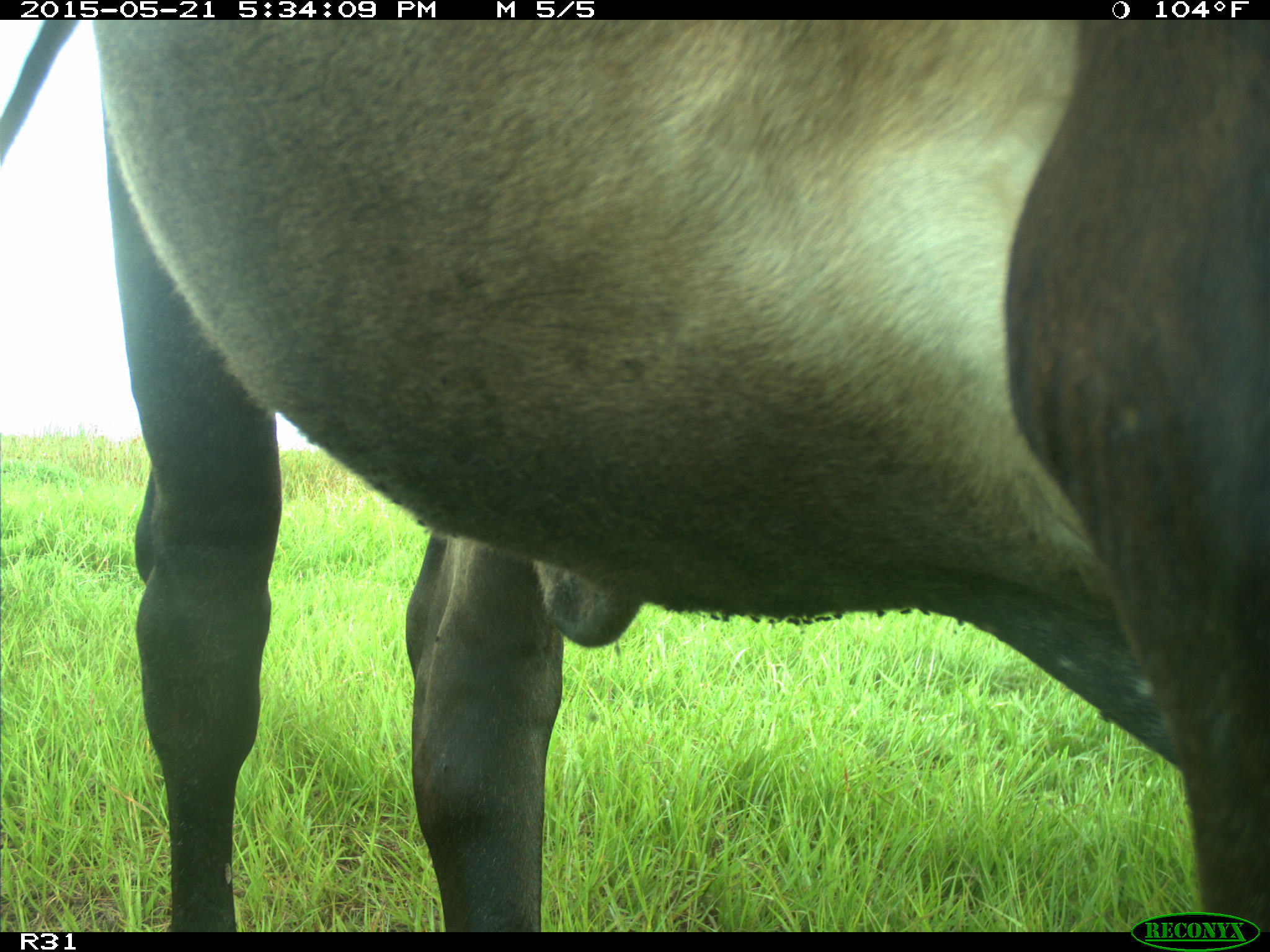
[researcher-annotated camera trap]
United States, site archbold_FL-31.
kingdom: Animalia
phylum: Chordata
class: Mammalia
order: Artiodactyla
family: Bovidae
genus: Bos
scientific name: Bos taurus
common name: domestic cow